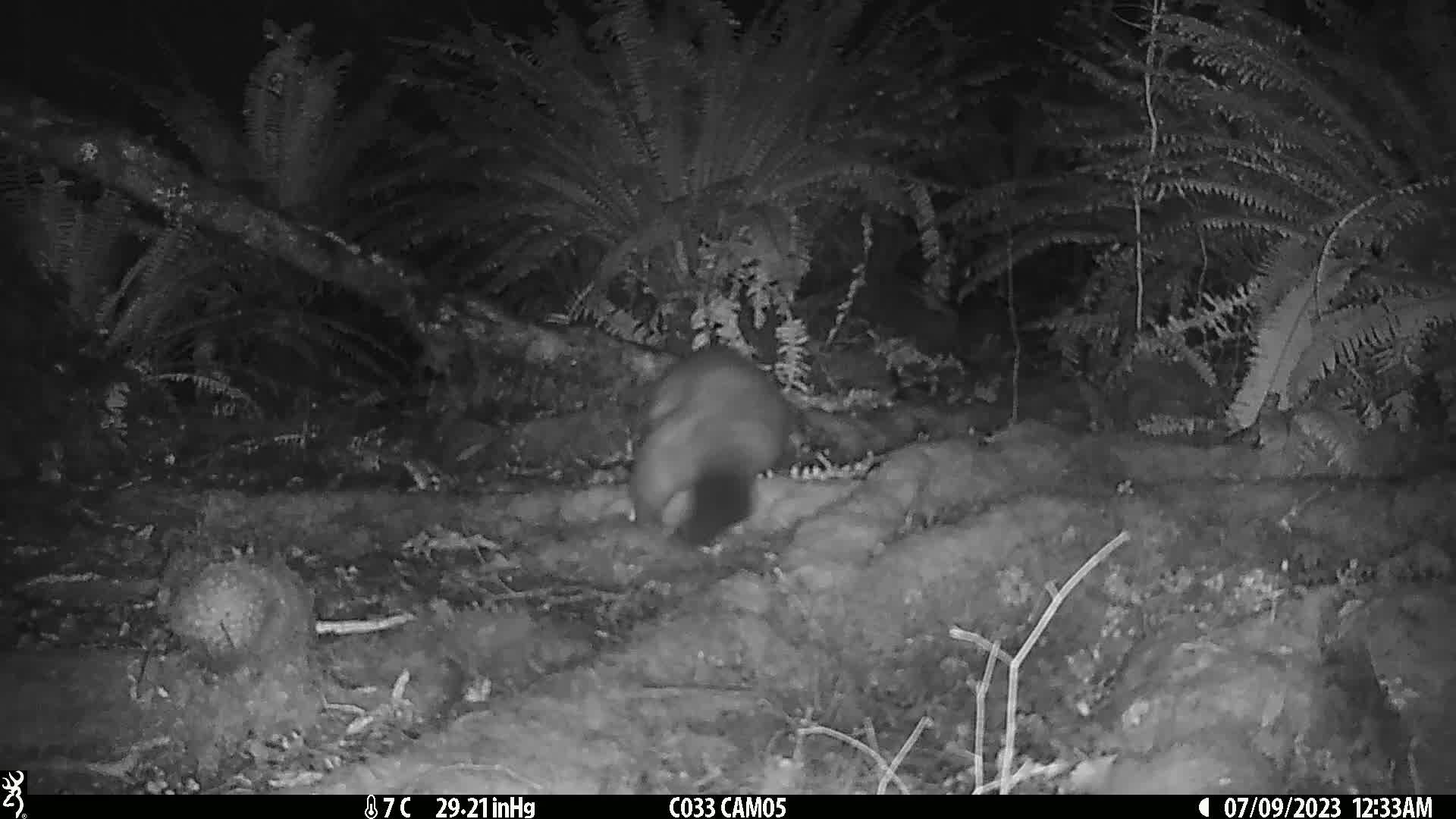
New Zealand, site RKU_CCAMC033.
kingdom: Animalia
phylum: Chordata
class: Mammalia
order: Diprotodontia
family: Phalangeridae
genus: Trichosurus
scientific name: Trichosurus vulpecula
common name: common brushtail possum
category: possum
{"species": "possum (common brushtail possum) (Trichosurus vulpecula)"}